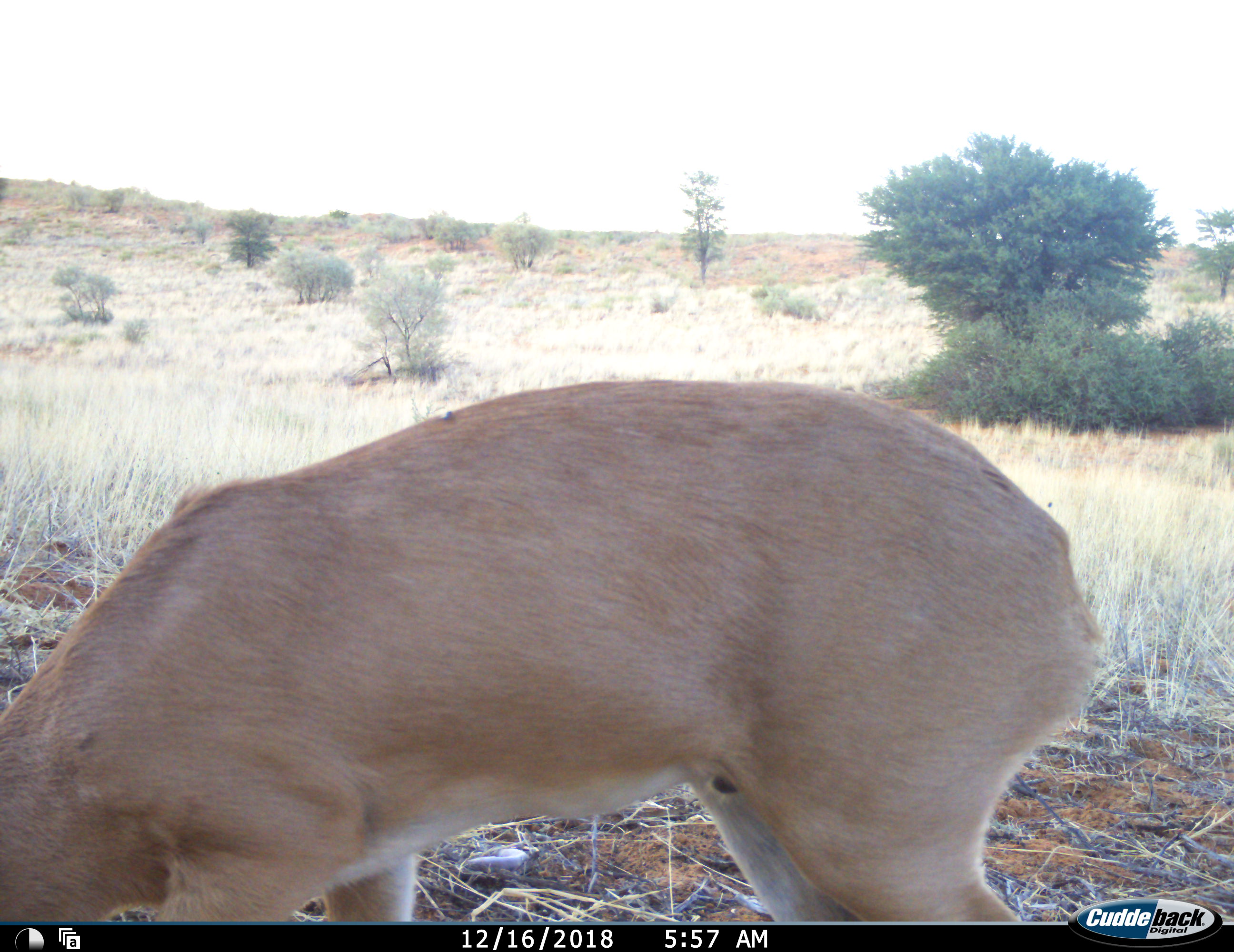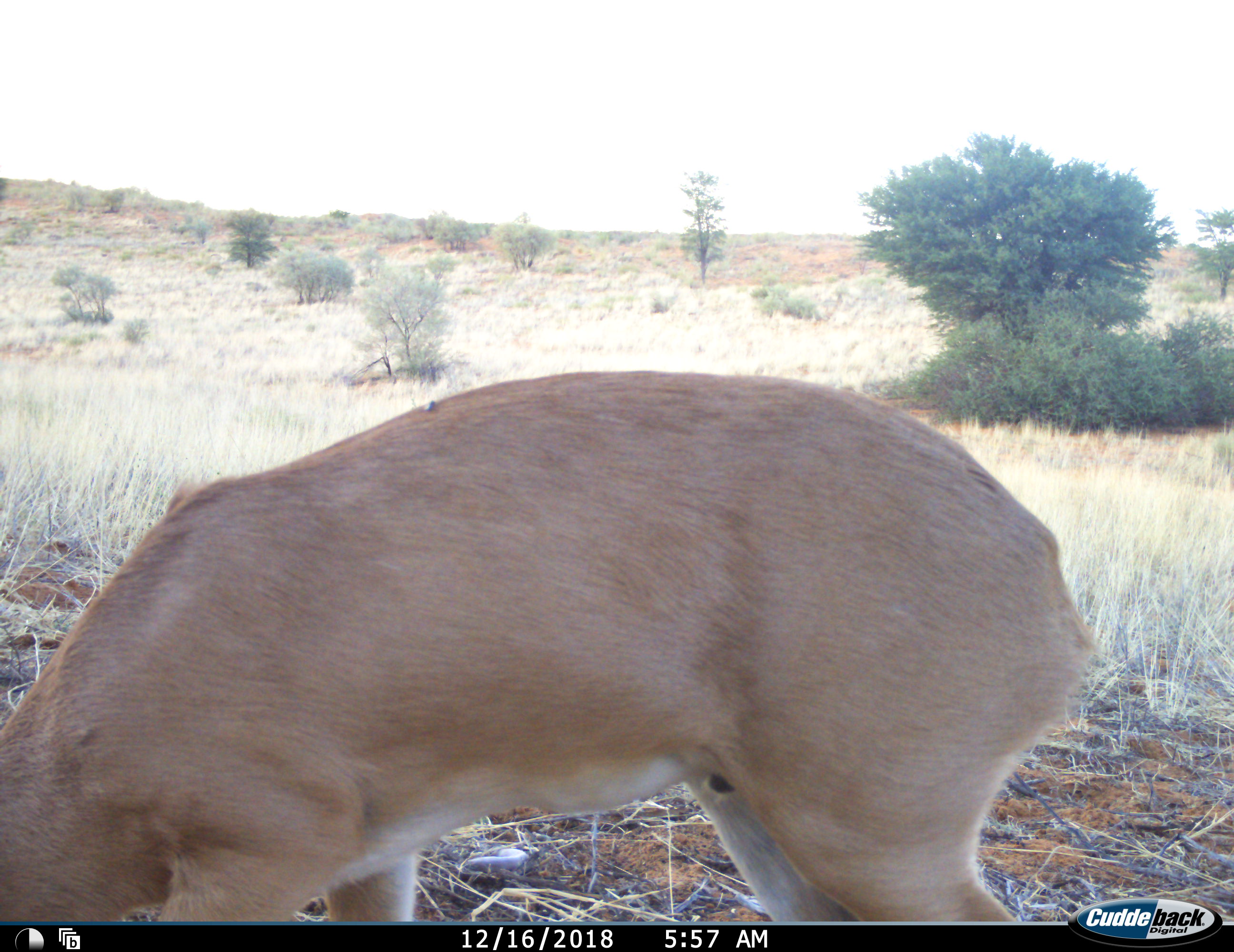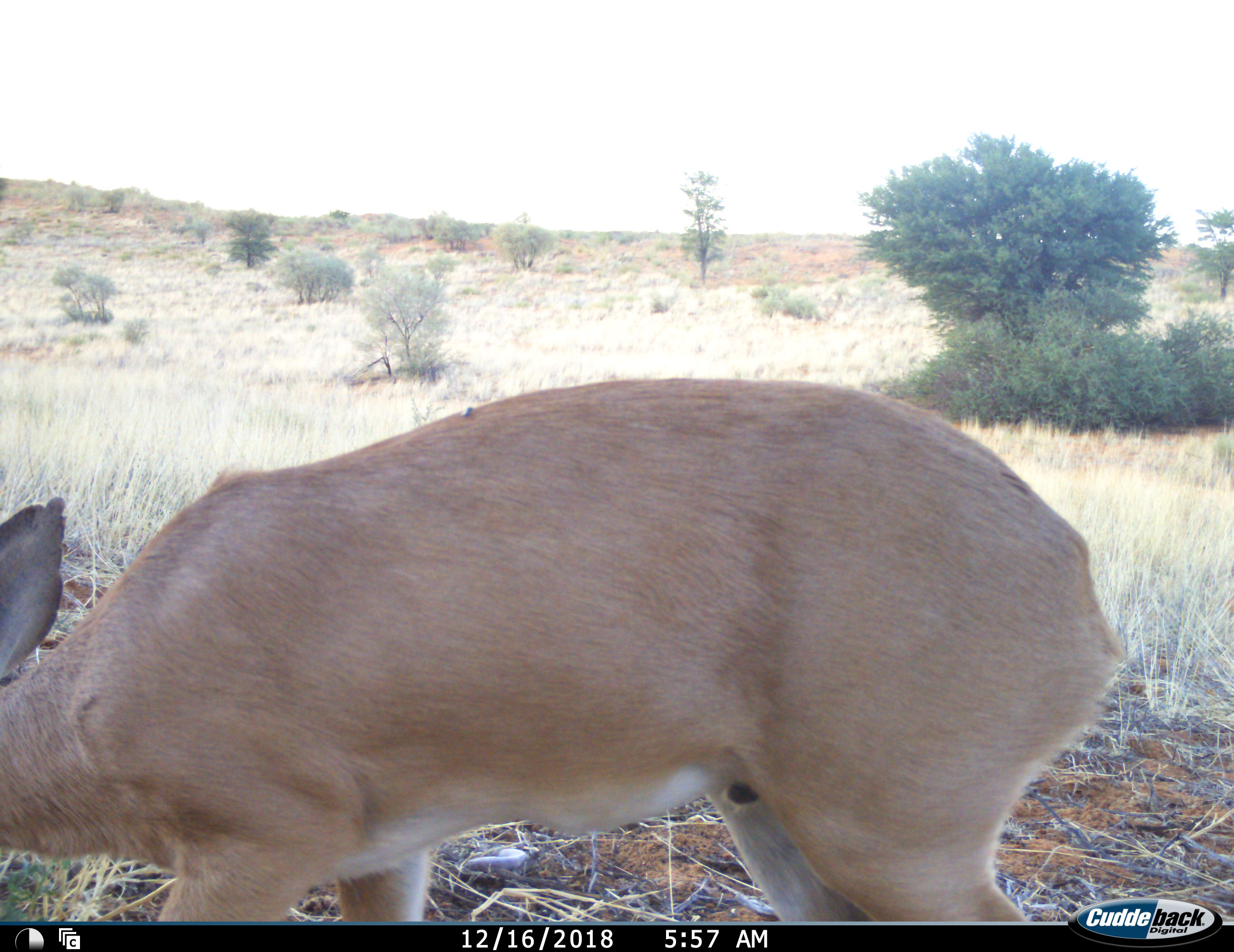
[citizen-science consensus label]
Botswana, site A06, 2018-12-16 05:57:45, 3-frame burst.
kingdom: Animalia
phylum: Chordata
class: Mammalia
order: Artiodactyla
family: Bovidae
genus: Raphicerus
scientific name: Raphicerus campestris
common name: steenbok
Steenbok (Raphicerus campestris), count 1. Behavior (volunteer vote fractions): standing 50%, resting 0%, moving 0%, interacting 0%. Young present (vote fraction): 0%. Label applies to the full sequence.